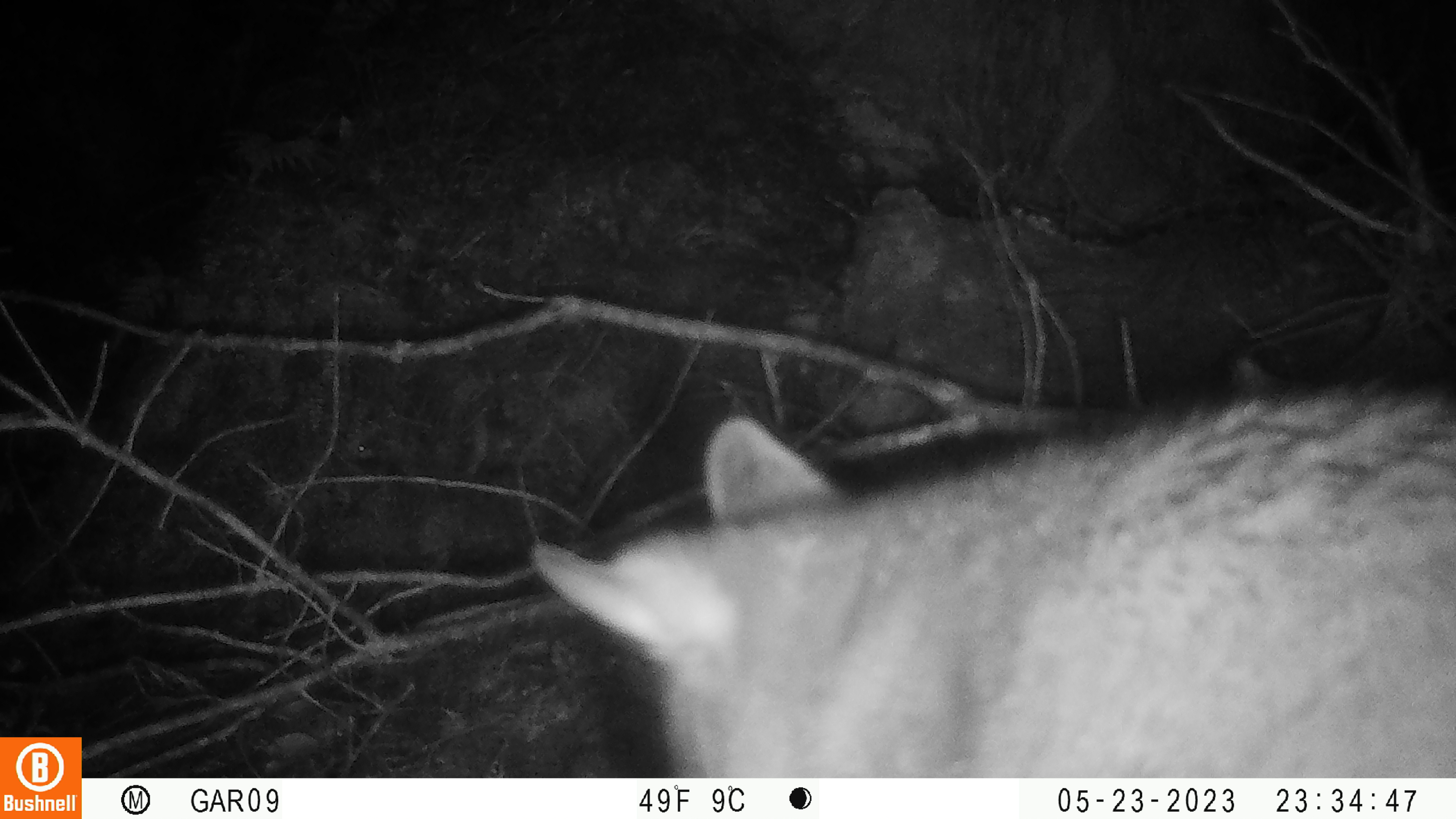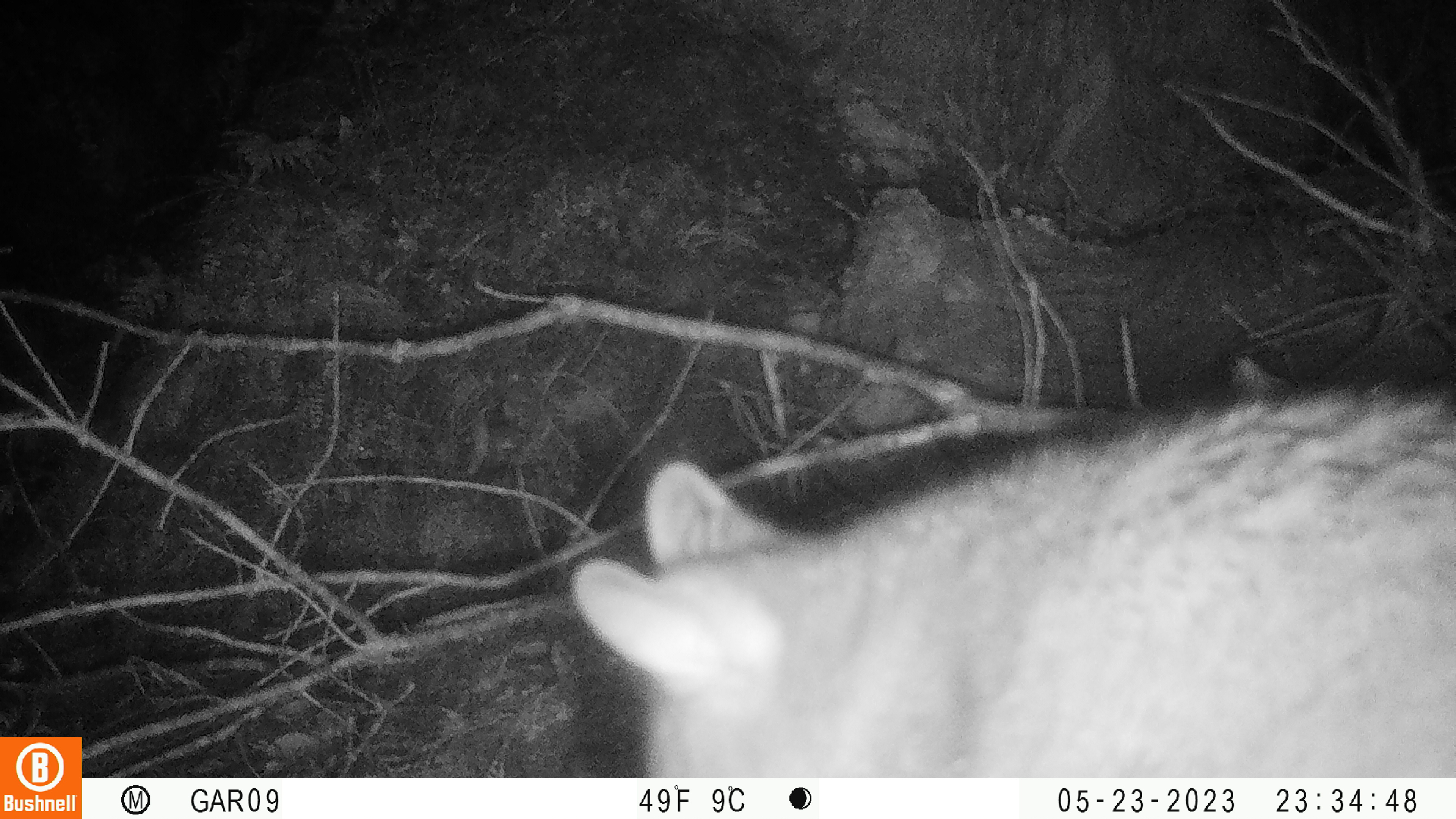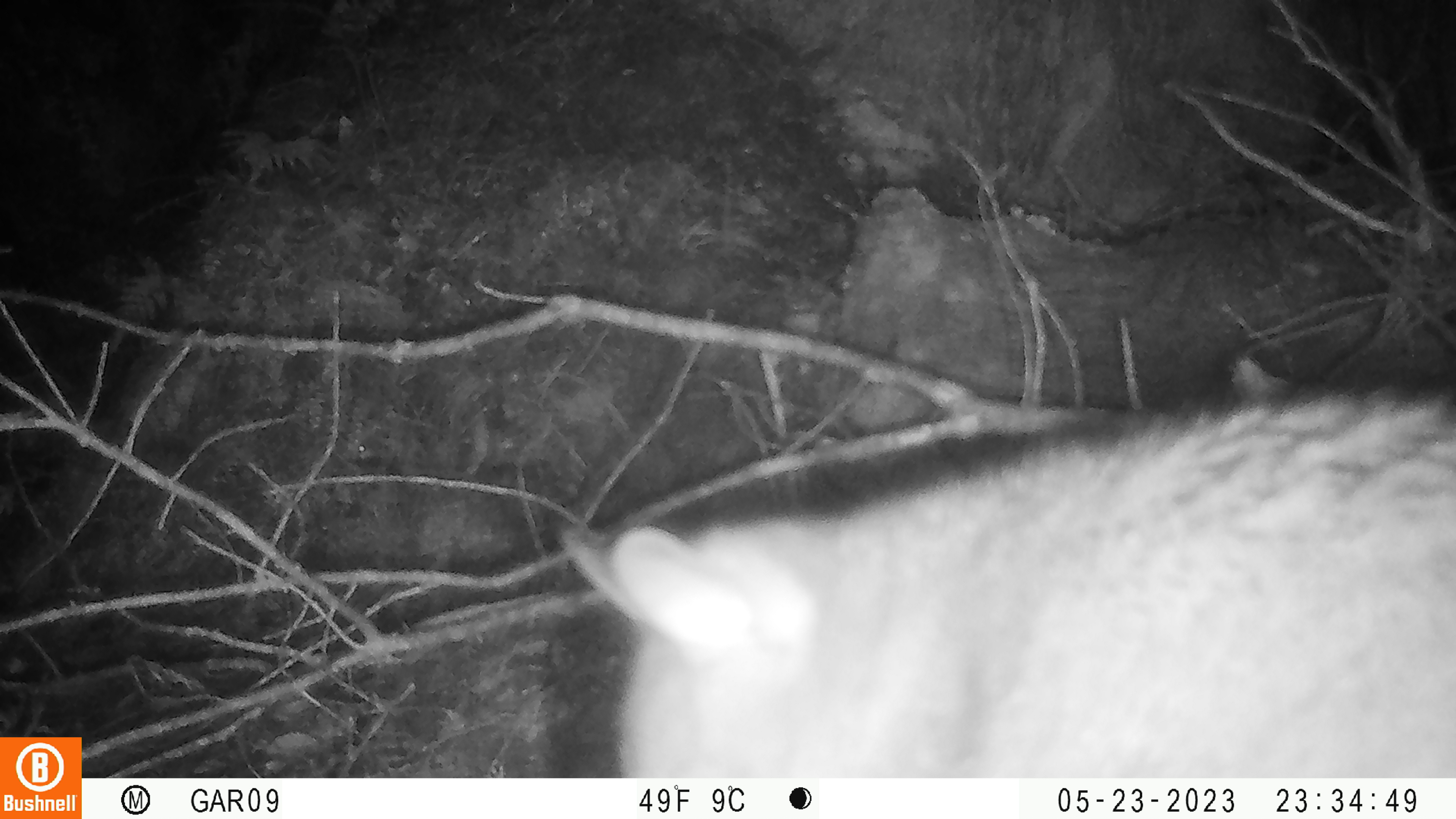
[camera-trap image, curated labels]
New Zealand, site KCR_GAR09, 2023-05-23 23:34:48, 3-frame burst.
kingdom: Animalia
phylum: Chordata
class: Mammalia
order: Diprotodontia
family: Phalangeridae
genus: Trichosurus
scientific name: Trichosurus vulpecula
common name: common brushtail possum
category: possum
Possum (common brushtail possum) (Trichosurus vulpecula).